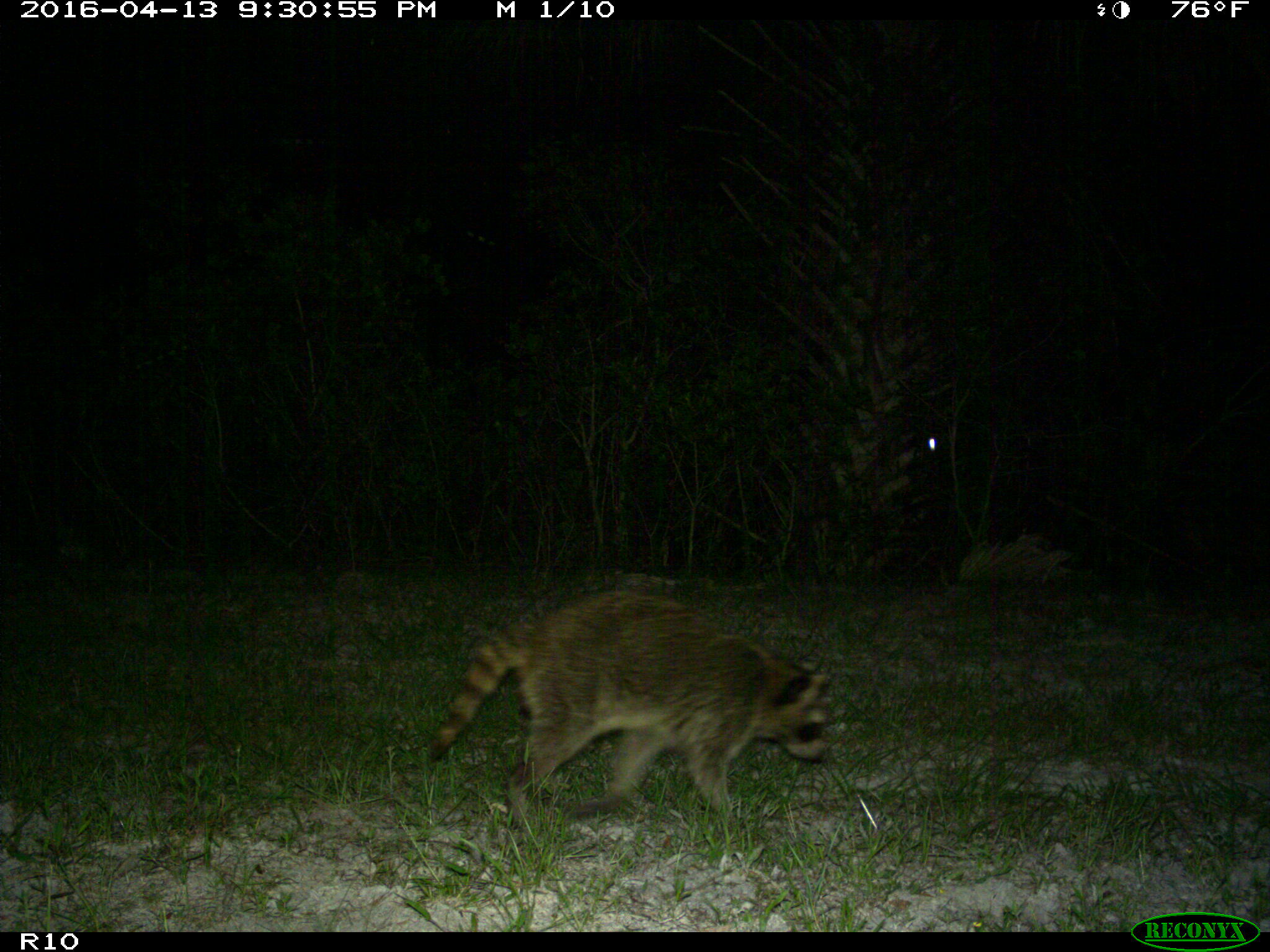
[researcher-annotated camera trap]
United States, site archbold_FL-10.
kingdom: Animalia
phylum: Chordata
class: Mammalia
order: Carnivora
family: Procyonidae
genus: Procyon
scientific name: Procyon lotor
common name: common raccoon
Procyon lotor (common raccoon).